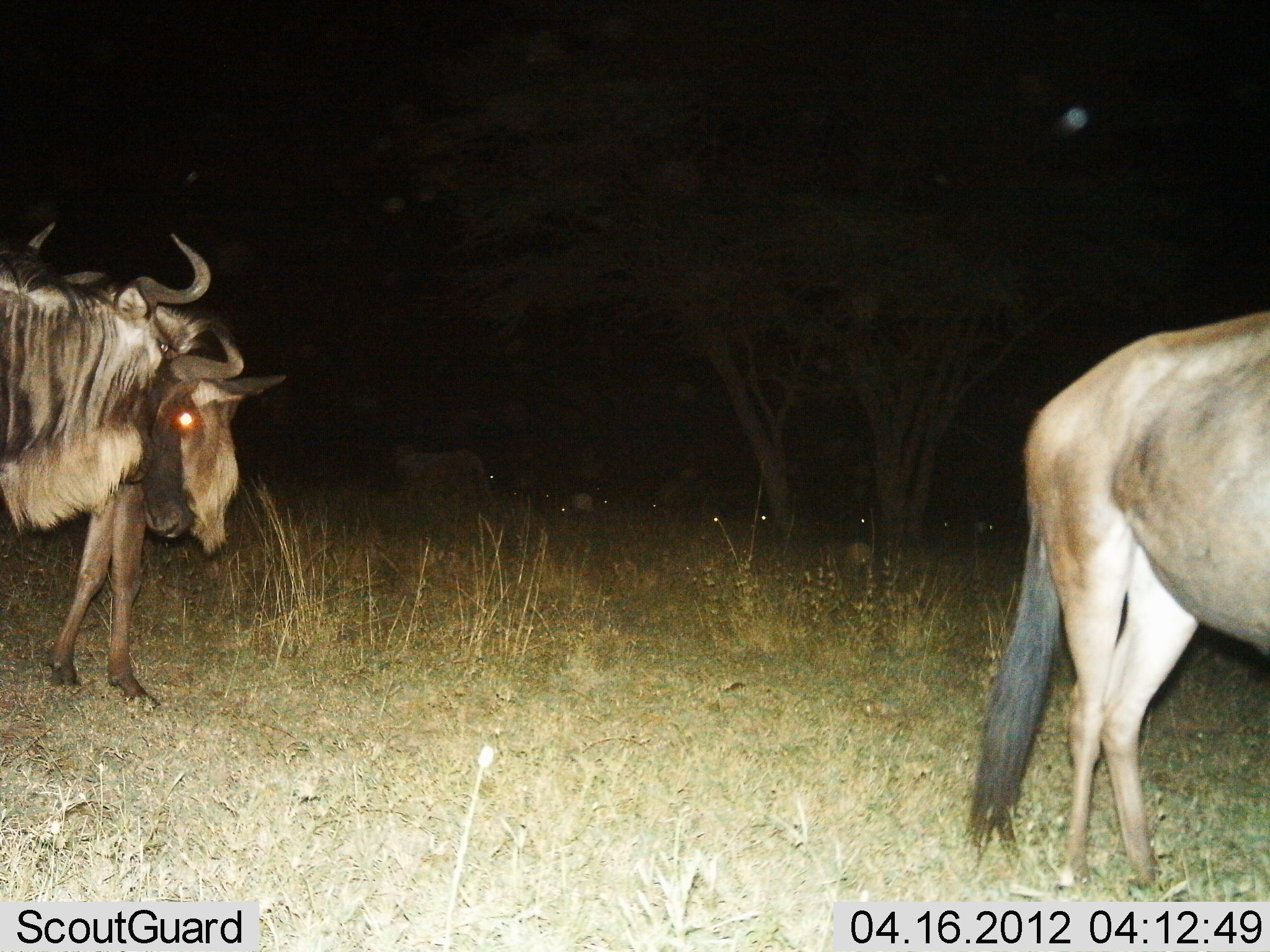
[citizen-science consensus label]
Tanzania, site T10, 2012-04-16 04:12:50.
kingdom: Animalia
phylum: Chordata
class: Mammalia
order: Artiodactyla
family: Bovidae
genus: Connochaetes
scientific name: Connochaetes taurinus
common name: blue wildebeest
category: wildebeest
Wildebeest (blue wildebeest) (Connochaetes taurinus), count 4. Behavior (volunteer vote fractions): standing 78%, resting 17%, moving 22%, interacting 28%. Young present (vote fraction): 0%. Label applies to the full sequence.